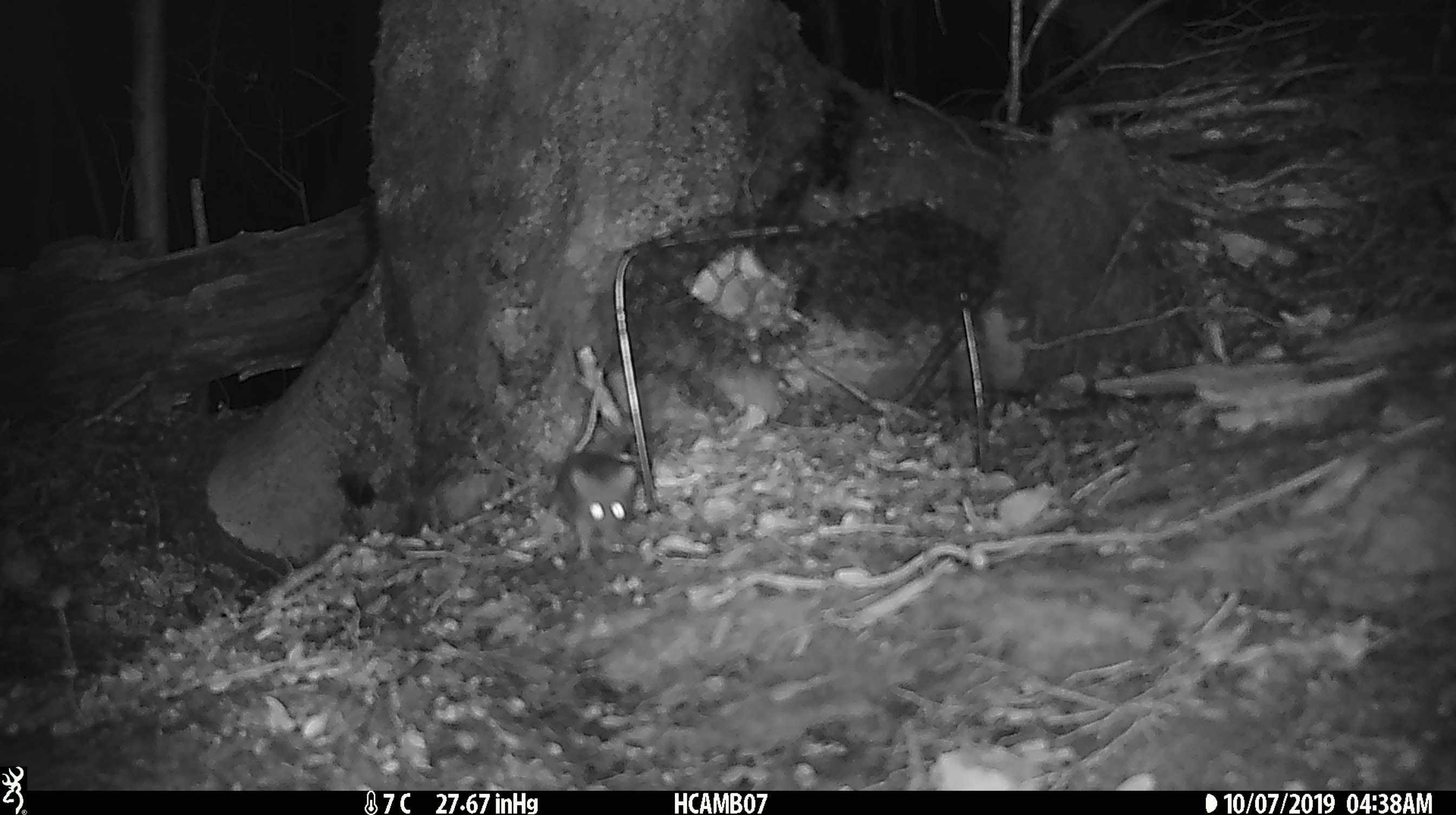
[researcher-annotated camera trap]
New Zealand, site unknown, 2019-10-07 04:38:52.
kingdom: Animalia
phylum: Chordata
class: Mammalia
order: Rodentia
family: Muridae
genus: Mus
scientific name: Mus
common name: mouse